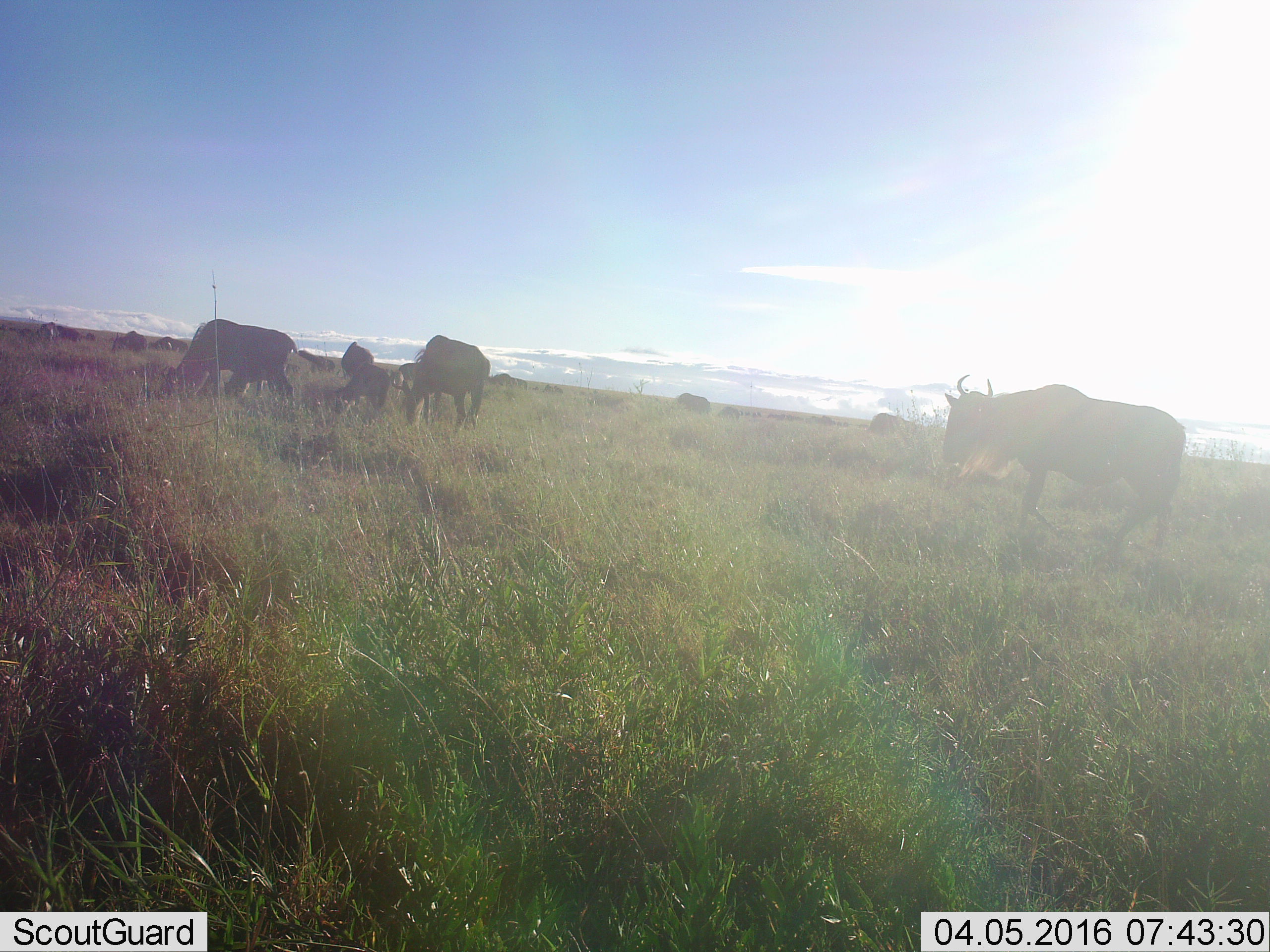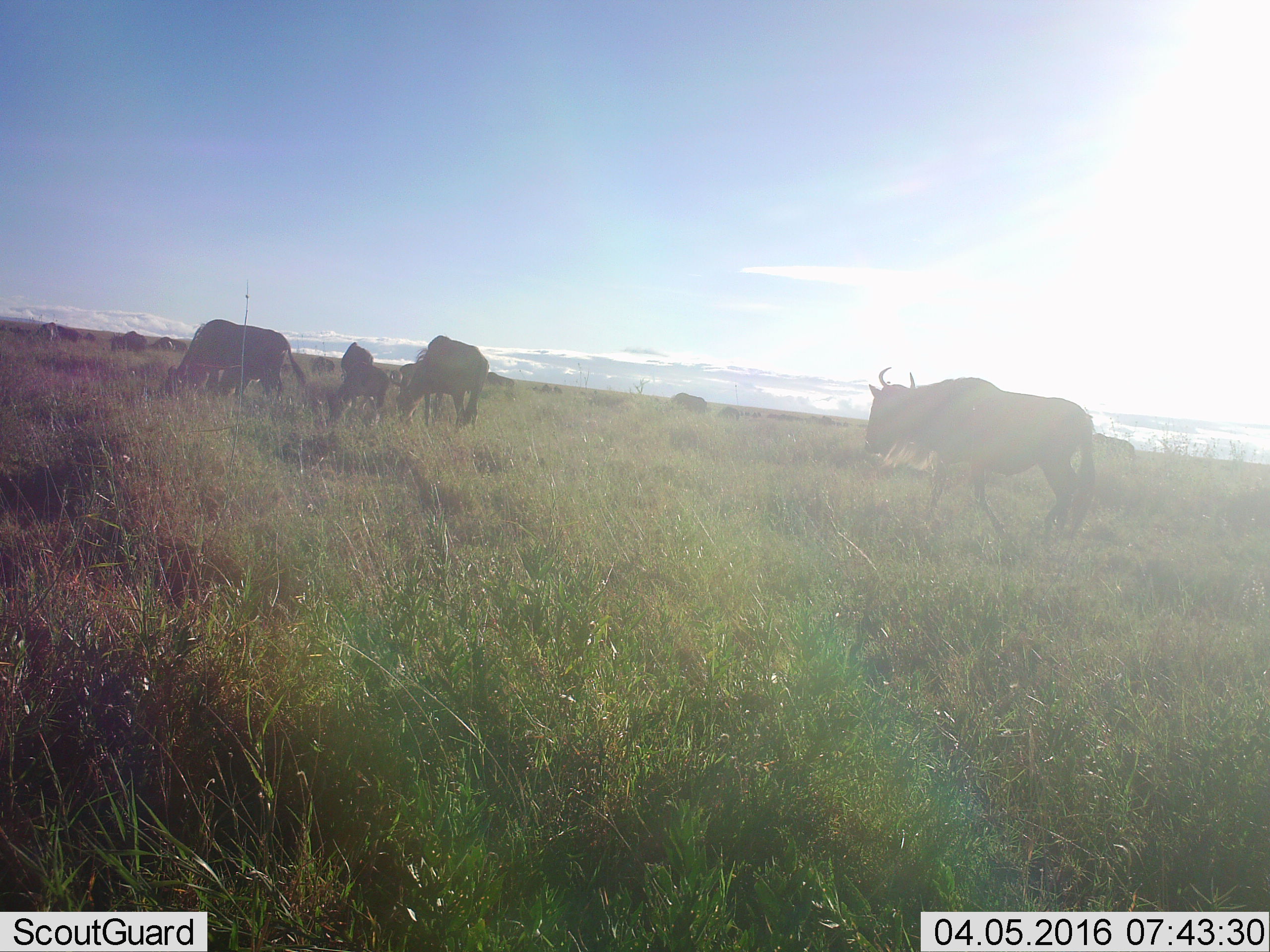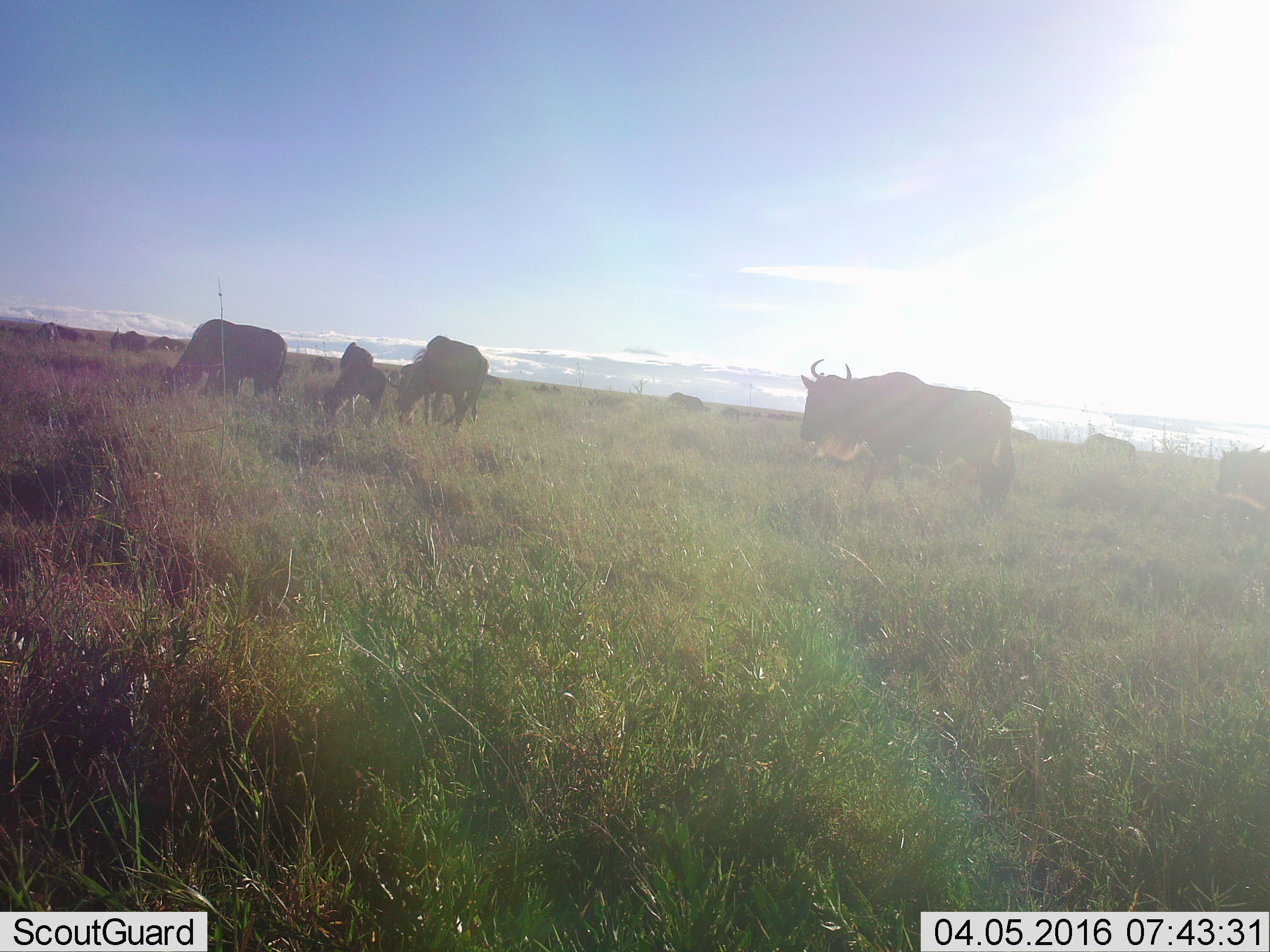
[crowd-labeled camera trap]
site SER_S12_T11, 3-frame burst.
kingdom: Animalia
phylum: Chordata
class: Mammalia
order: Artiodactyla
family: Bovidae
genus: Connochaetes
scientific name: Connochaetes taurinus taurinus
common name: blue wildebeest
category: wildebeestblue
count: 11-50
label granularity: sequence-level